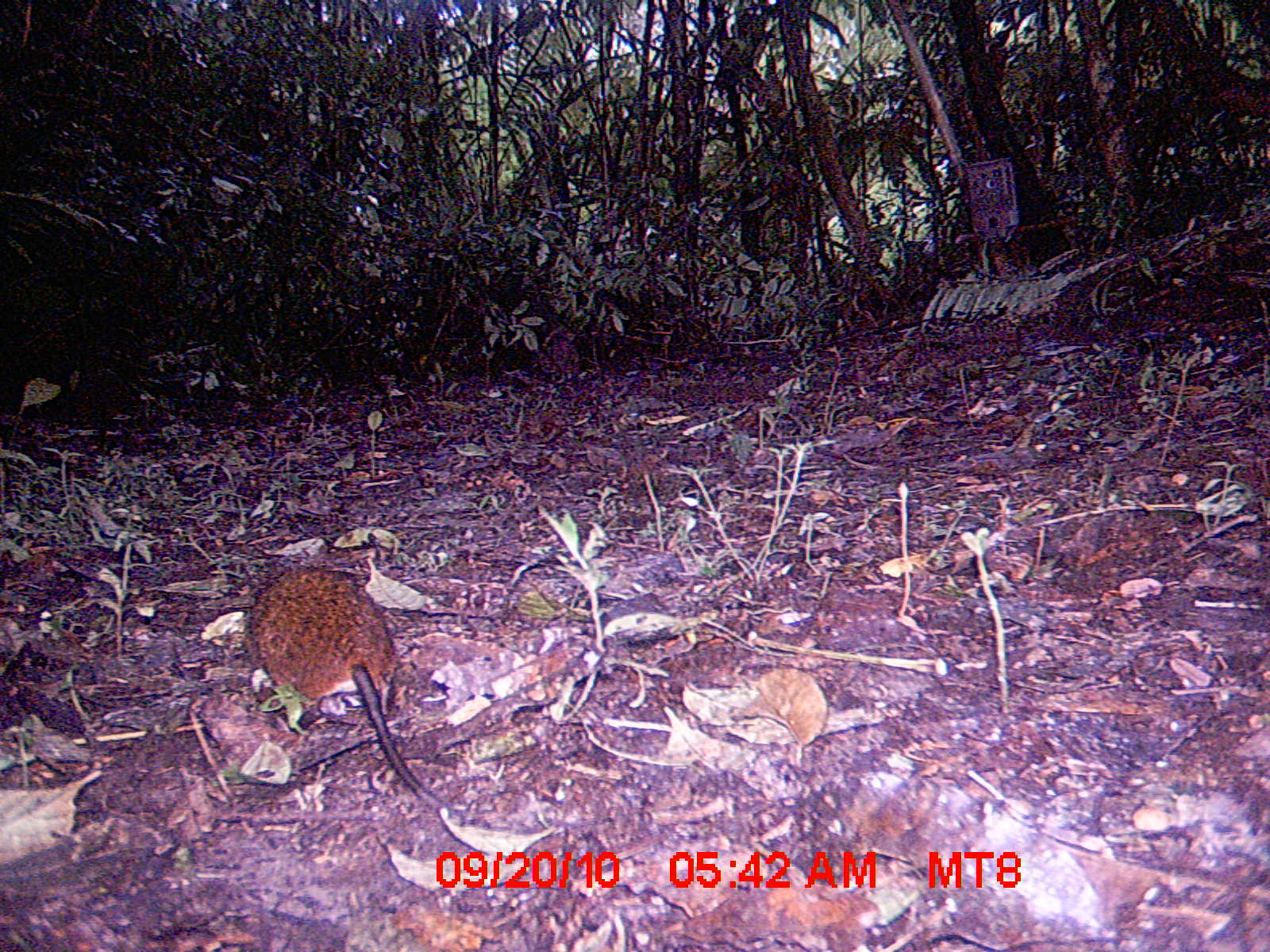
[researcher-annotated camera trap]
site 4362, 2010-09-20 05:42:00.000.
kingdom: Animalia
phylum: Chordata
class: Mammalia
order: Rodentia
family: Muridae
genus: Rattus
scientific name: Rattus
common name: rodent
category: unknown rat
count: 1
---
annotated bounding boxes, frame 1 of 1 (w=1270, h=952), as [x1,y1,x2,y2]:
unknown rat: [246,566,456,817]